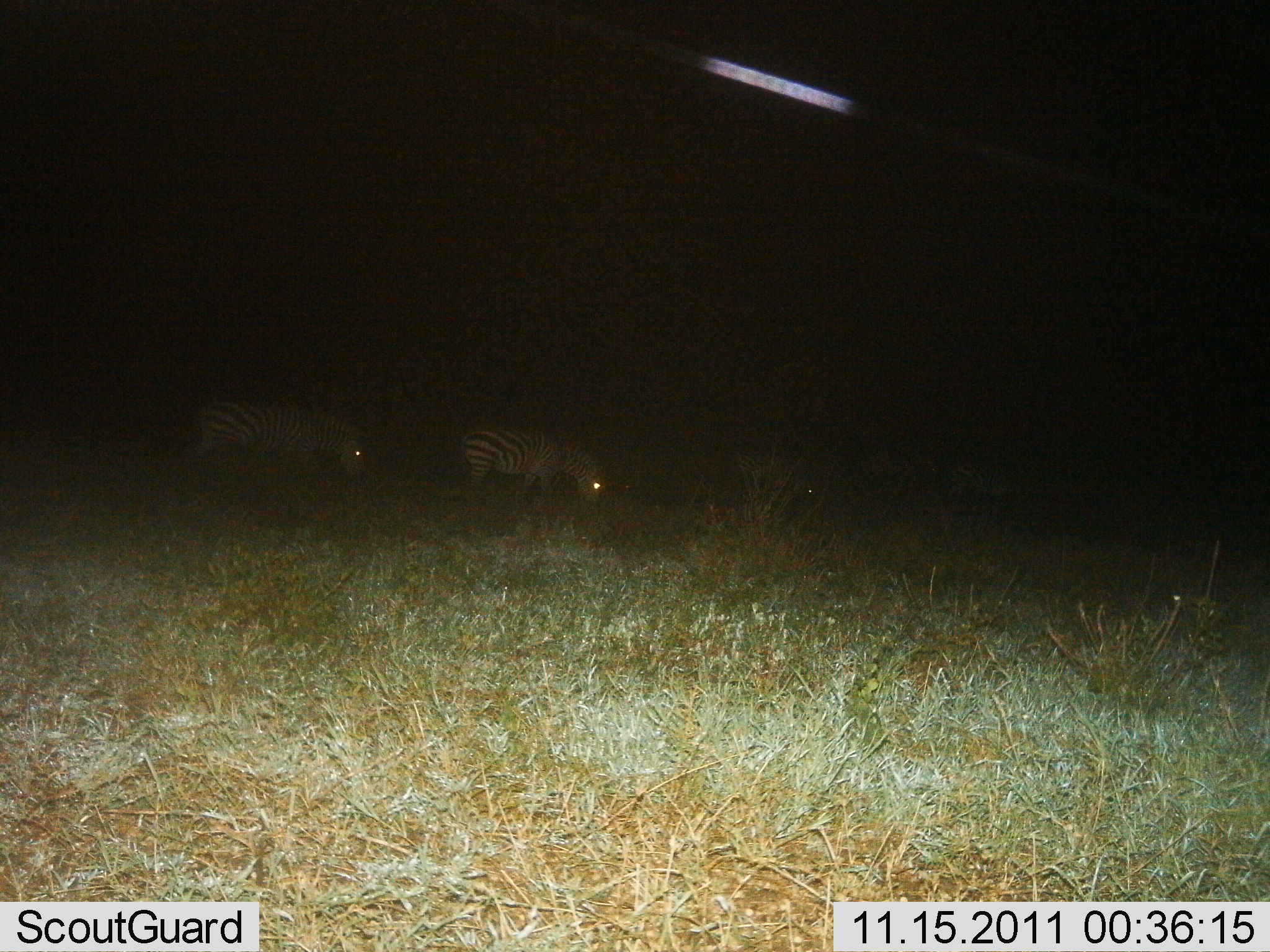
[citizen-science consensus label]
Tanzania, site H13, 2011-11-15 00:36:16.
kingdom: Animalia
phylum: Chordata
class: Mammalia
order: Perissodactyla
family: Equidae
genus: Equus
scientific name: Equus quagga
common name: plains zebra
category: zebra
Zebra (plains zebra) (Equus quagga), count 3. Behavior (volunteer vote fractions): standing 30%, resting 10%, moving 30%, interacting 0%. Young present (vote fraction): 0%. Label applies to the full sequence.